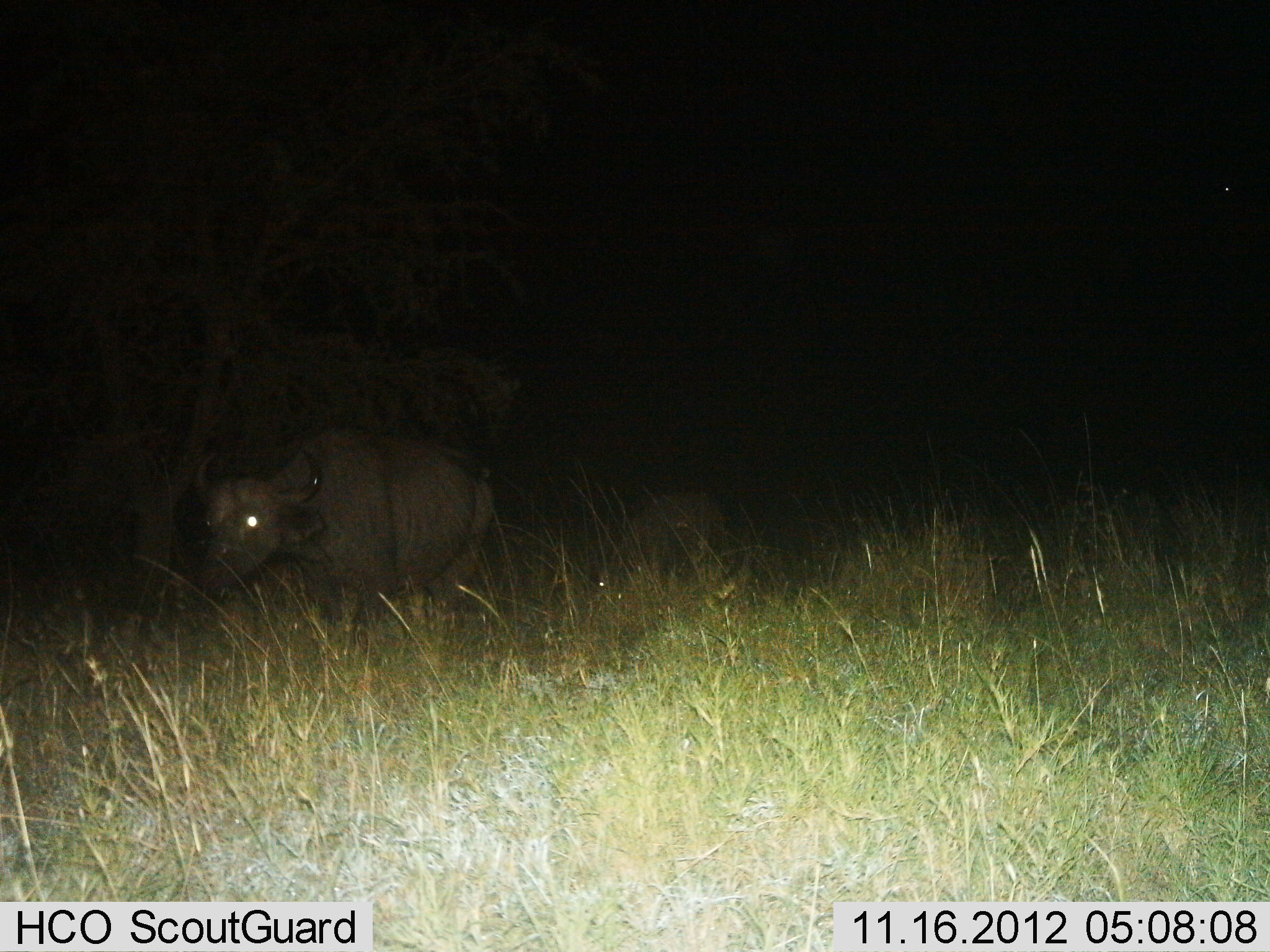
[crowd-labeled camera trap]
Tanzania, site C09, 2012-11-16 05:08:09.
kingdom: Animalia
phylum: Chordata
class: Mammalia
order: Artiodactyla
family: Bovidae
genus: Syncerus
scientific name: Syncerus caffer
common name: cape buffalo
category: buffalo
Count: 1.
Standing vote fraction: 70%.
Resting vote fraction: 10%.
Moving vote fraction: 30%.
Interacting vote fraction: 0%.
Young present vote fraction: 0%.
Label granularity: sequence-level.